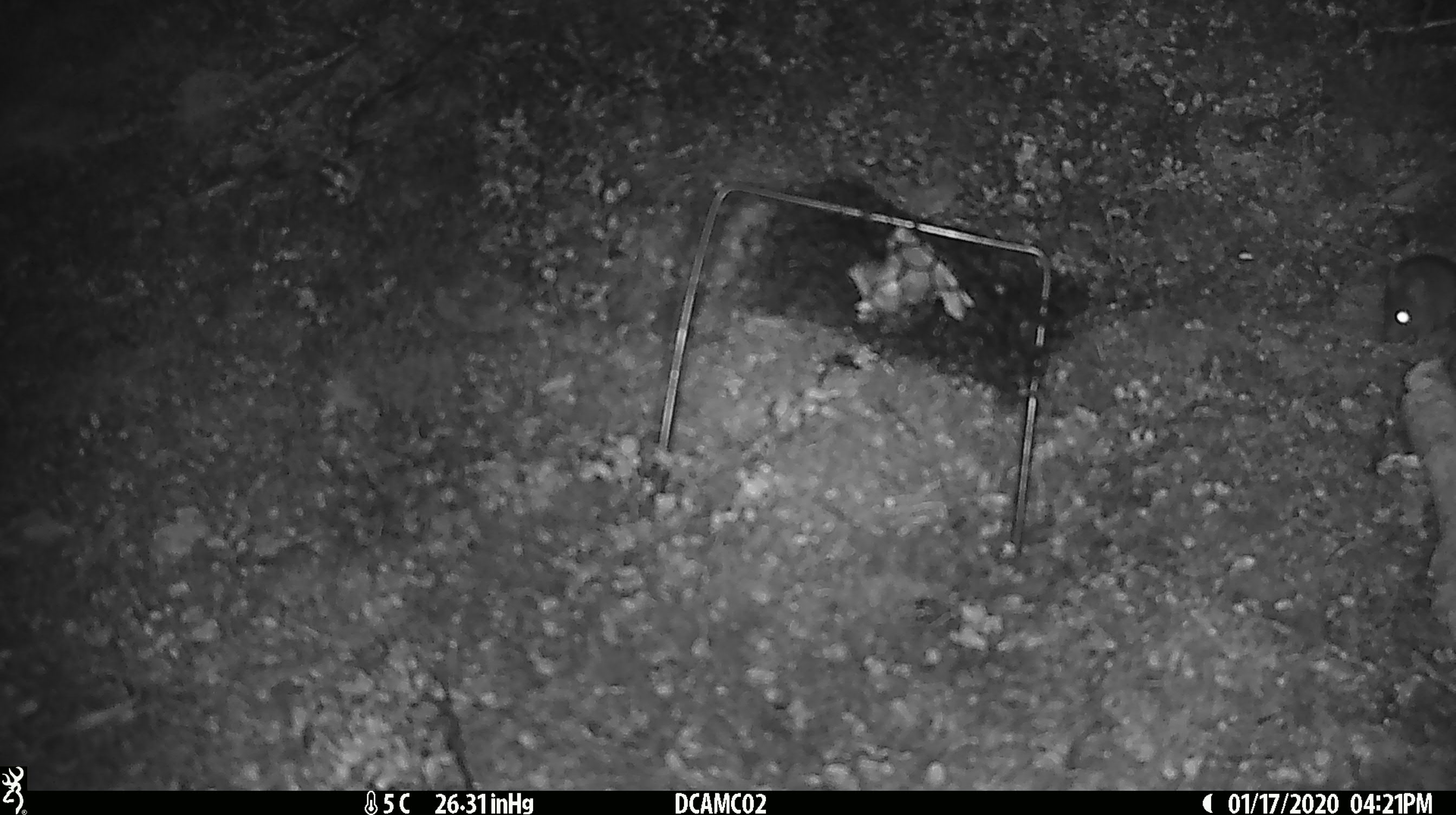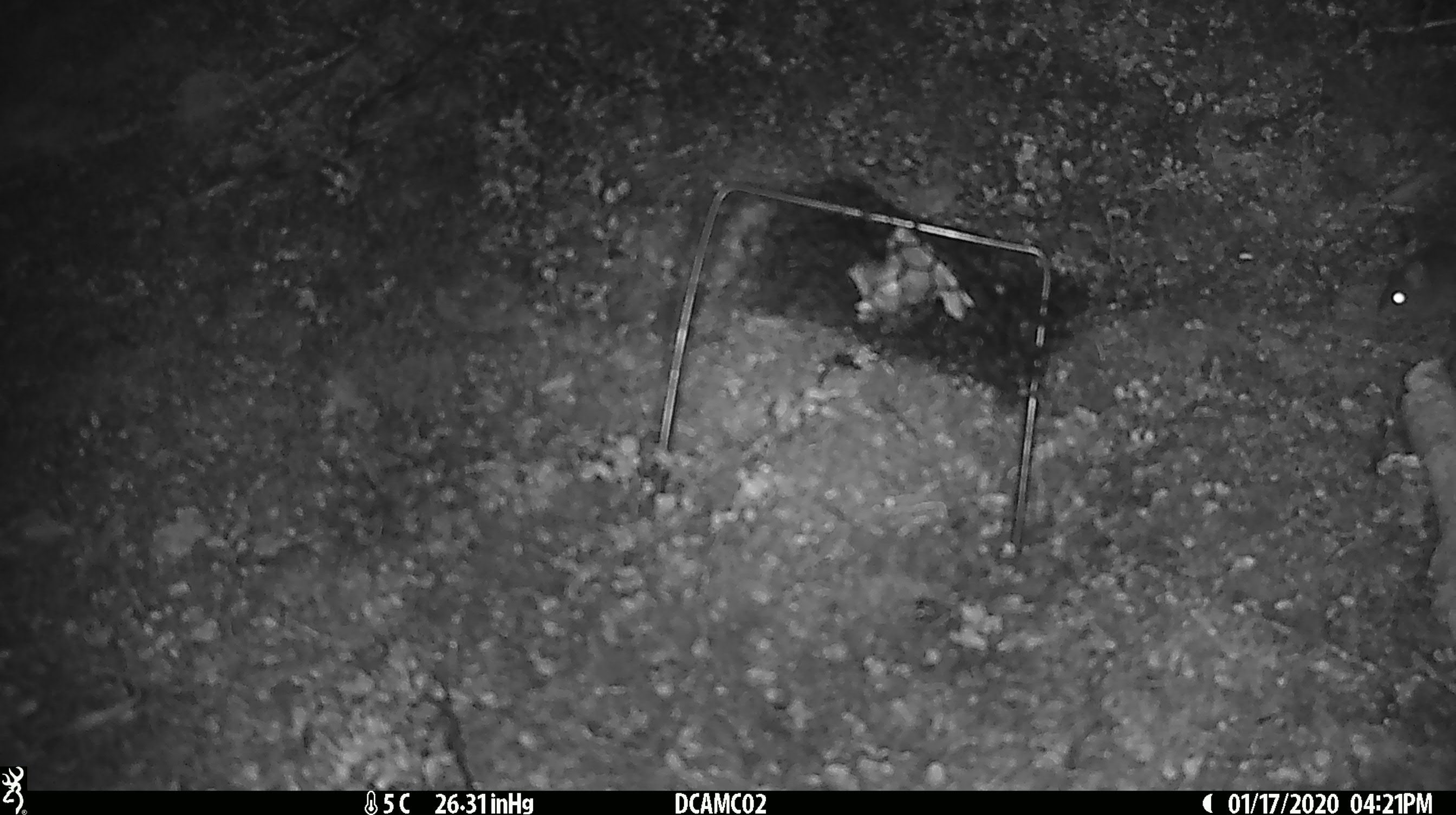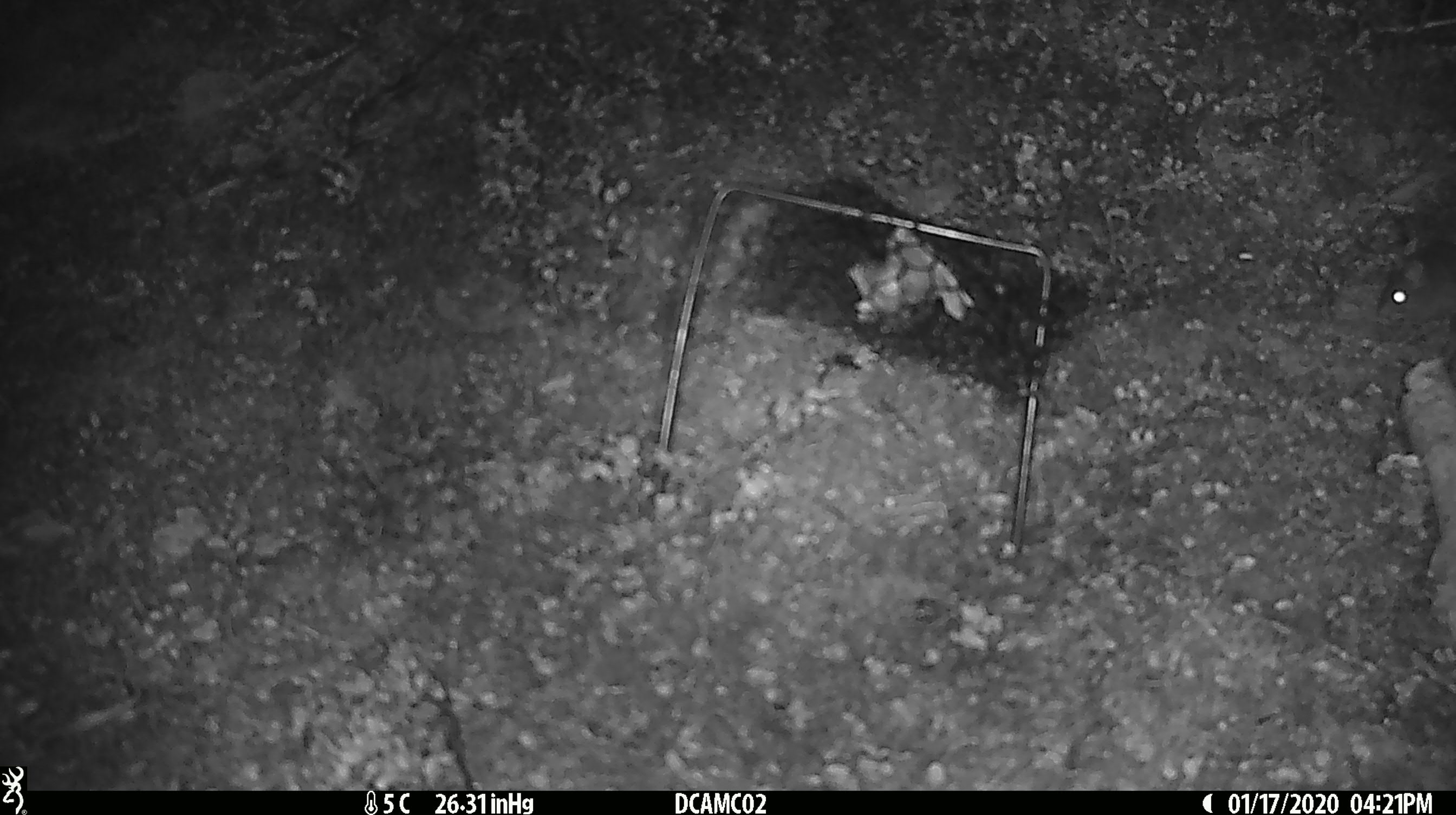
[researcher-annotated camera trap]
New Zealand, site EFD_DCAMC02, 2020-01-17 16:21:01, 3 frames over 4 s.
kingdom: Animalia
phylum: Chordata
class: Mammalia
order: Rodentia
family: Muridae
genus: Mus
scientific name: Mus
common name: mouse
Mouse (Mus).